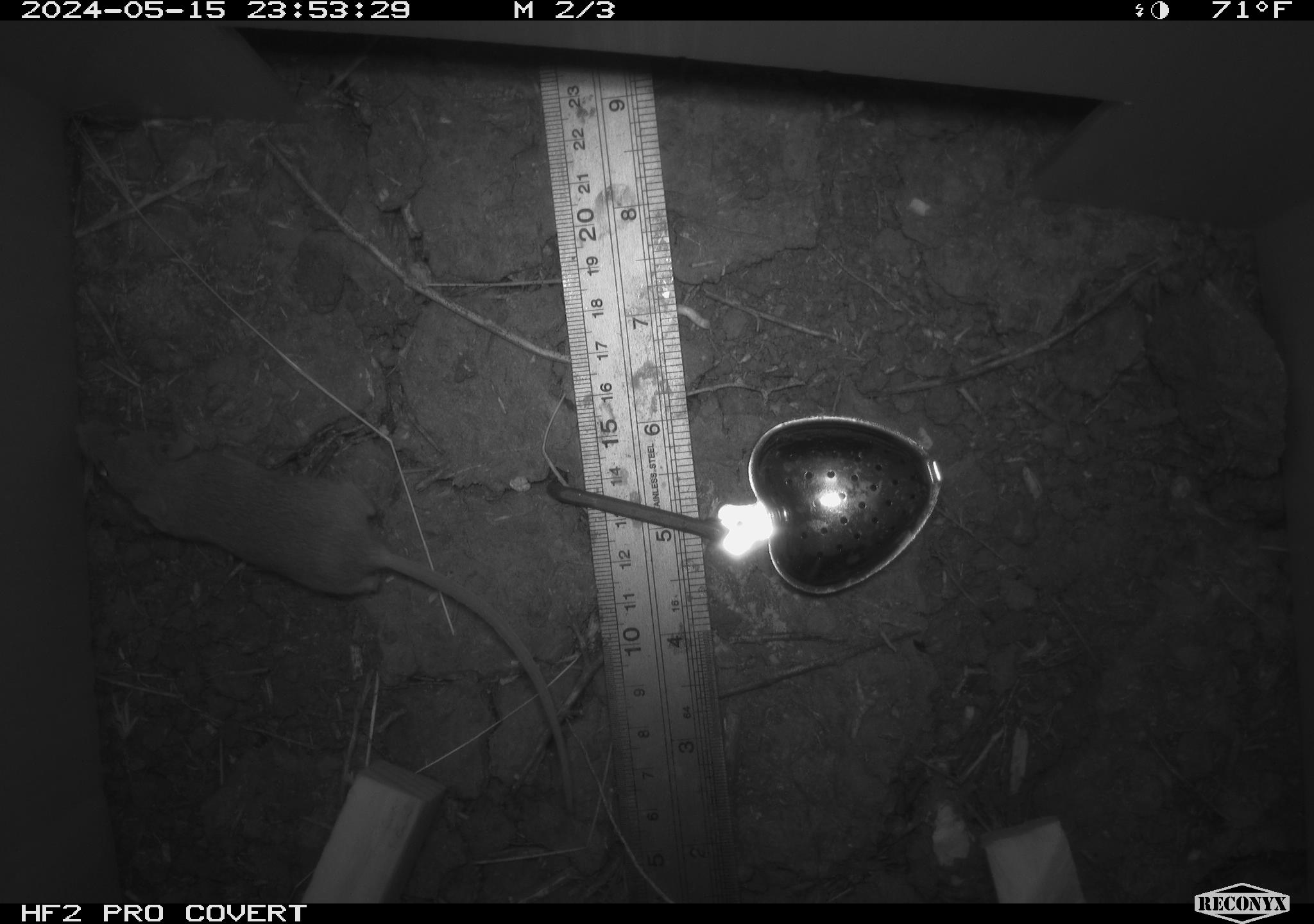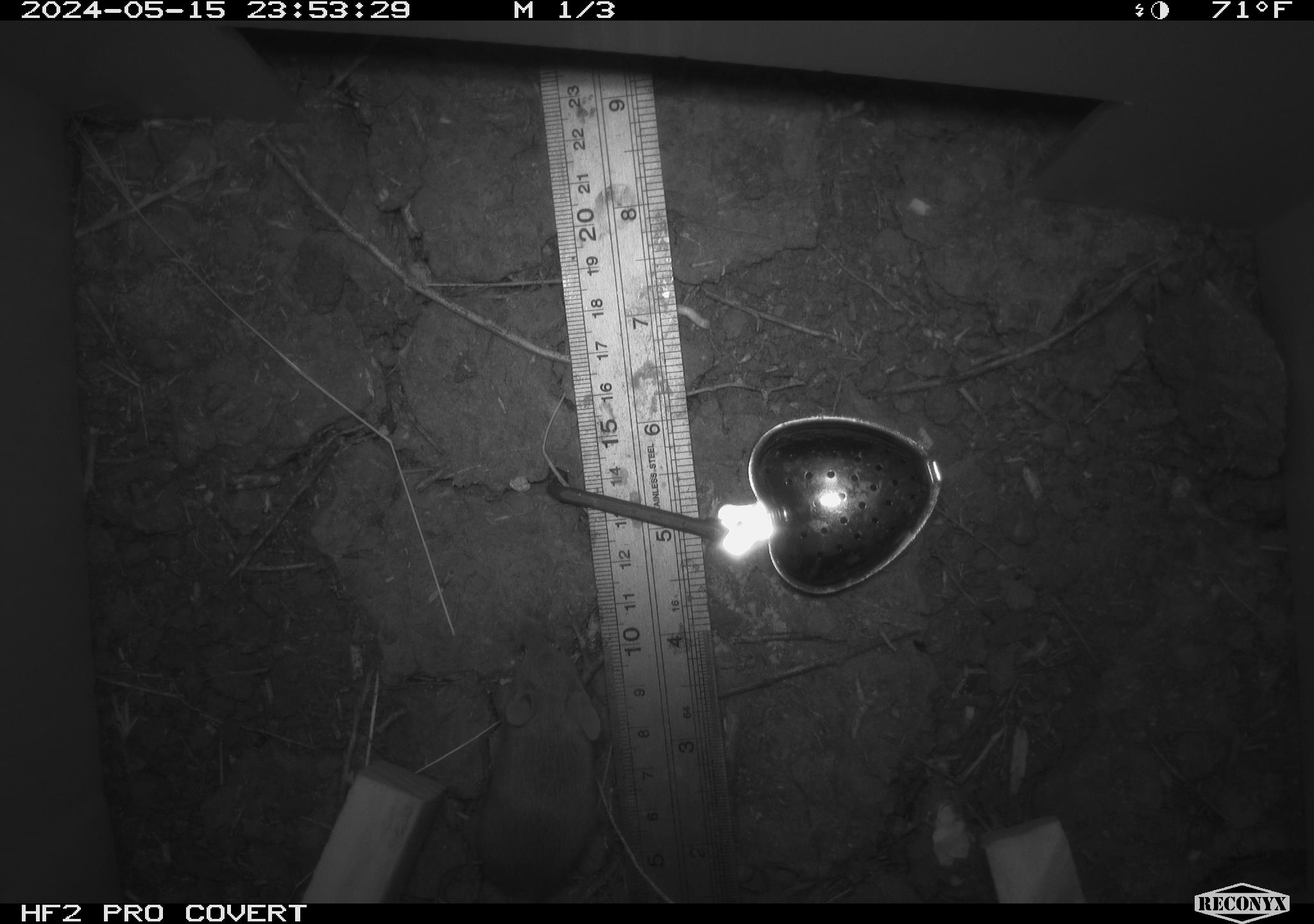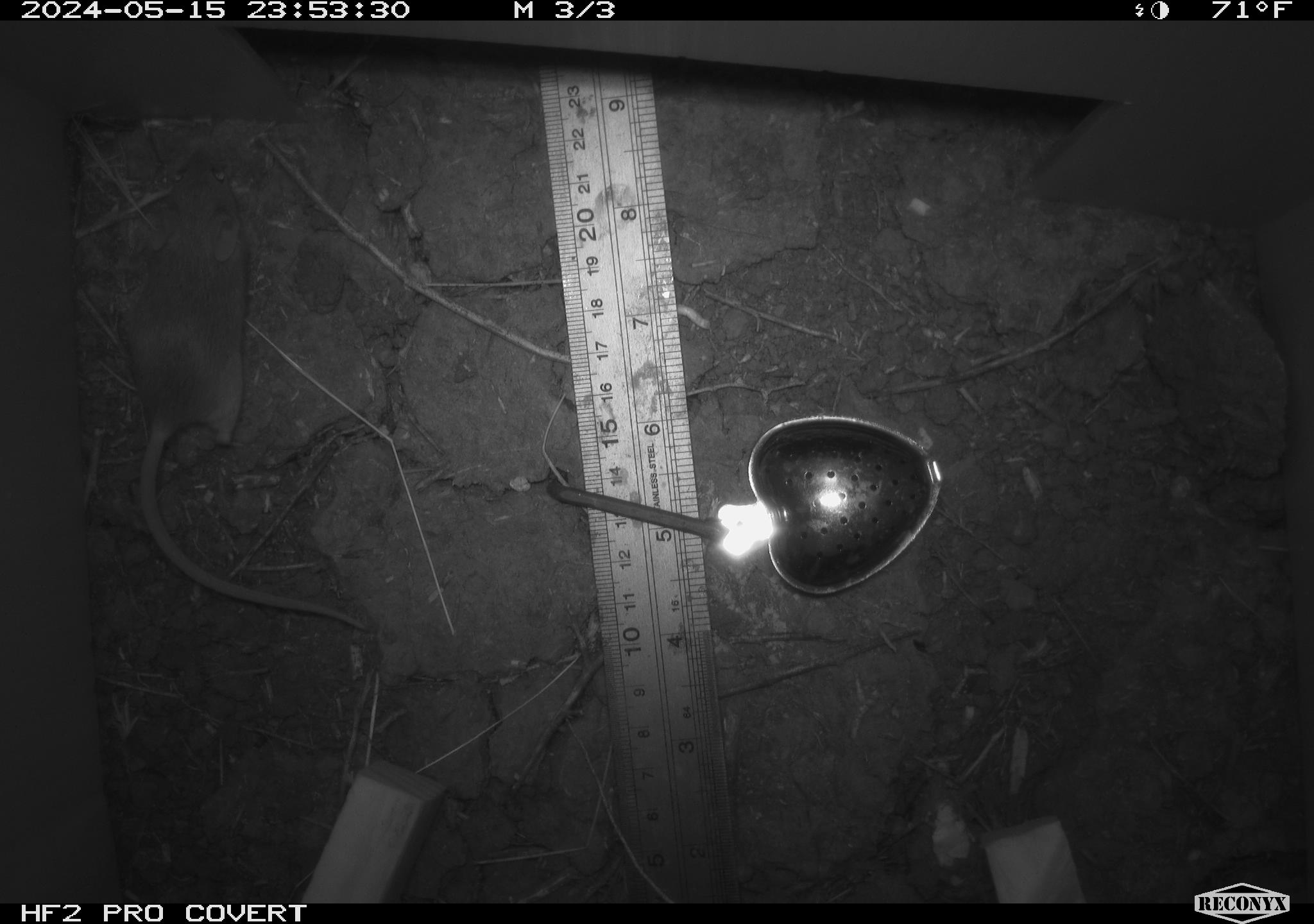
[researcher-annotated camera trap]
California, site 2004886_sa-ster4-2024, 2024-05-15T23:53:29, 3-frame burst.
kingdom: Animalia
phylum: Chordata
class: Mammalia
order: Rodentia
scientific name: Rodentia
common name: mouse species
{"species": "mouse species (Rodentia)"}